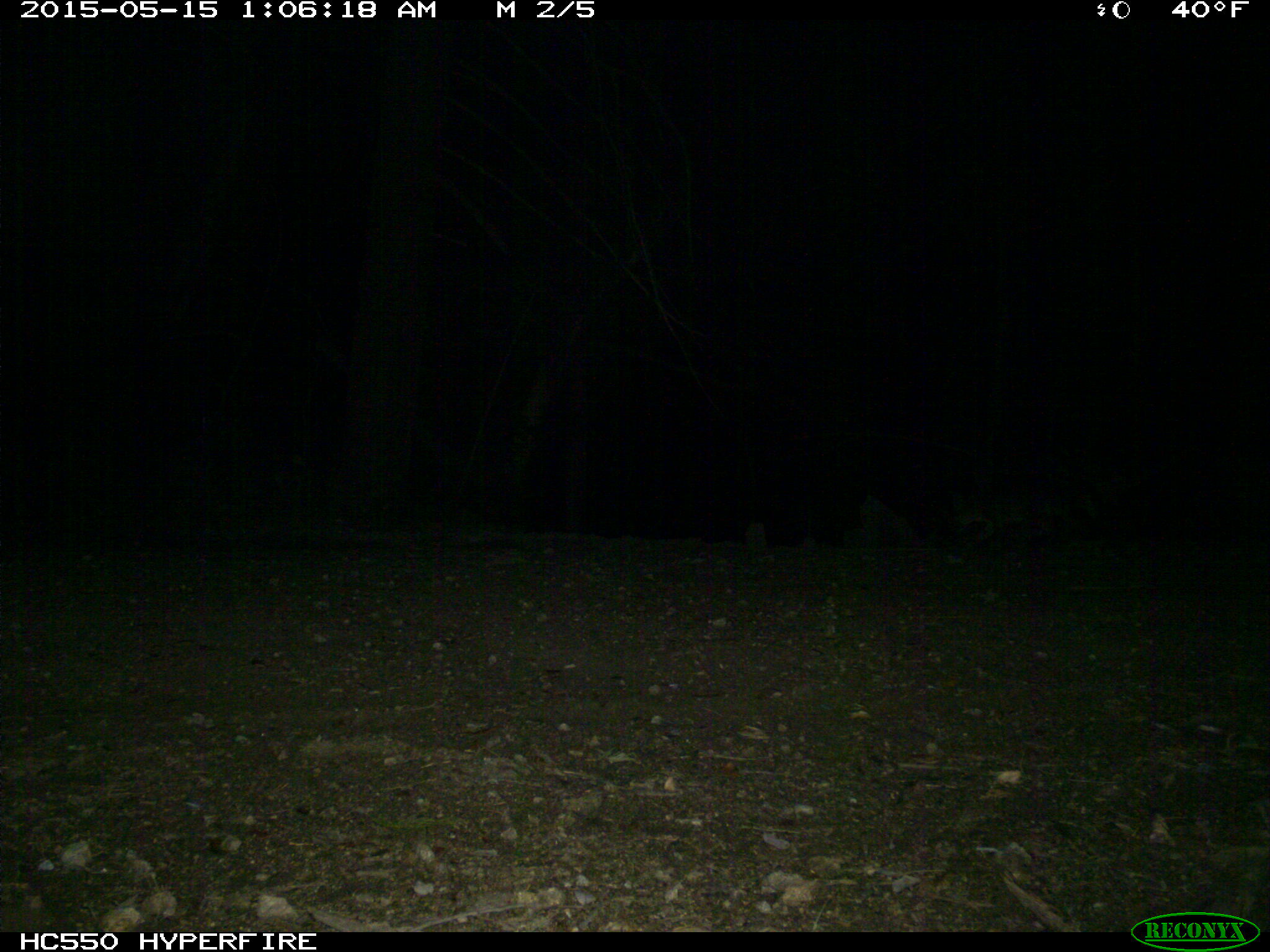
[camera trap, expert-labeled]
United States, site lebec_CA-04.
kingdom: Animalia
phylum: Chordata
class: Mammalia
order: Carnivora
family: Canidae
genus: Urocyon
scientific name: Urocyon cinereoargenteus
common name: gray fox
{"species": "Urocyon cinereoargenteus (gray fox)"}